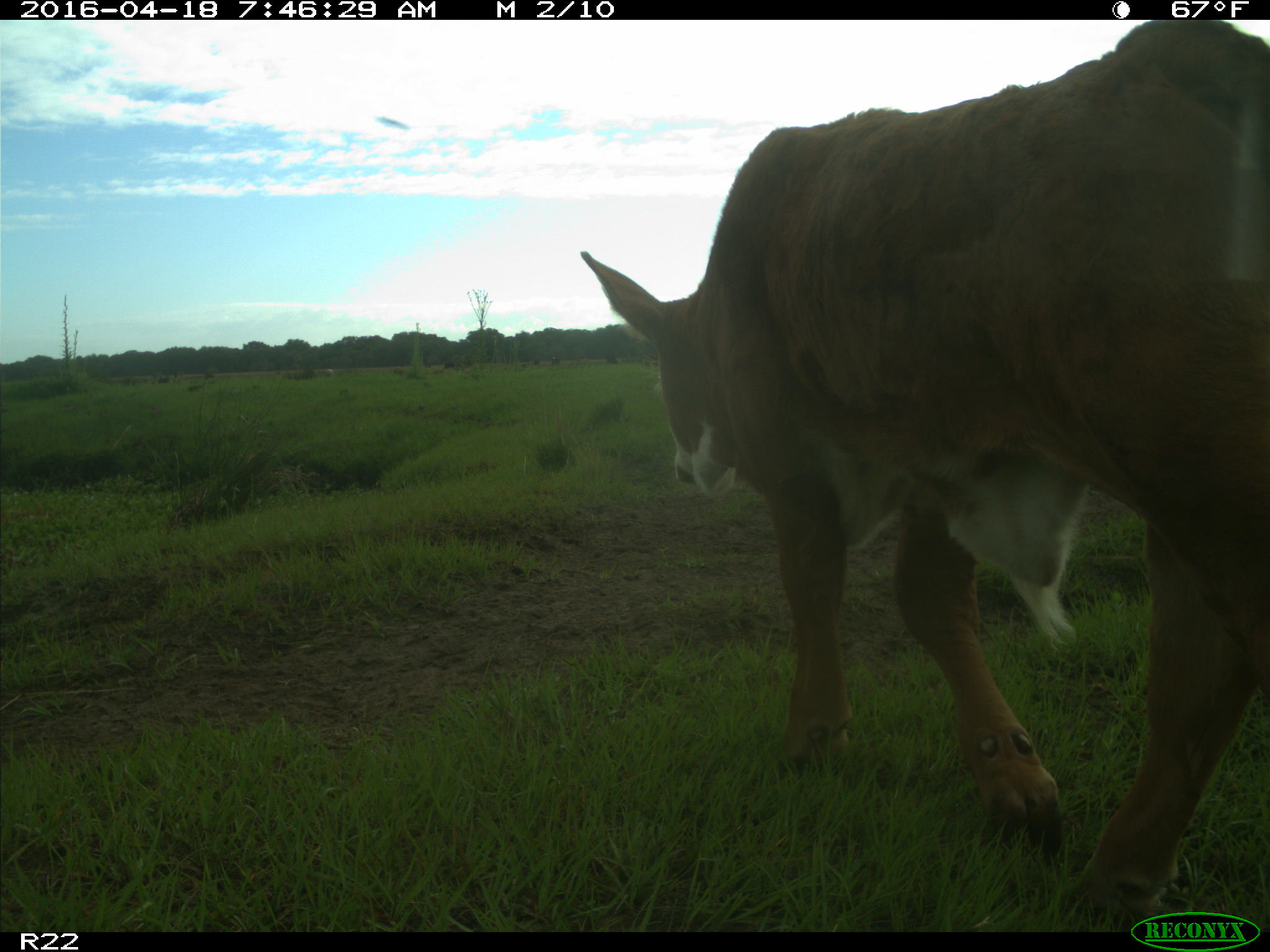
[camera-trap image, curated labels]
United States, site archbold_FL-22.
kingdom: Animalia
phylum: Chordata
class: Mammalia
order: Artiodactyla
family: Bovidae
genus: Bos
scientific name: Bos taurus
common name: domestic cow